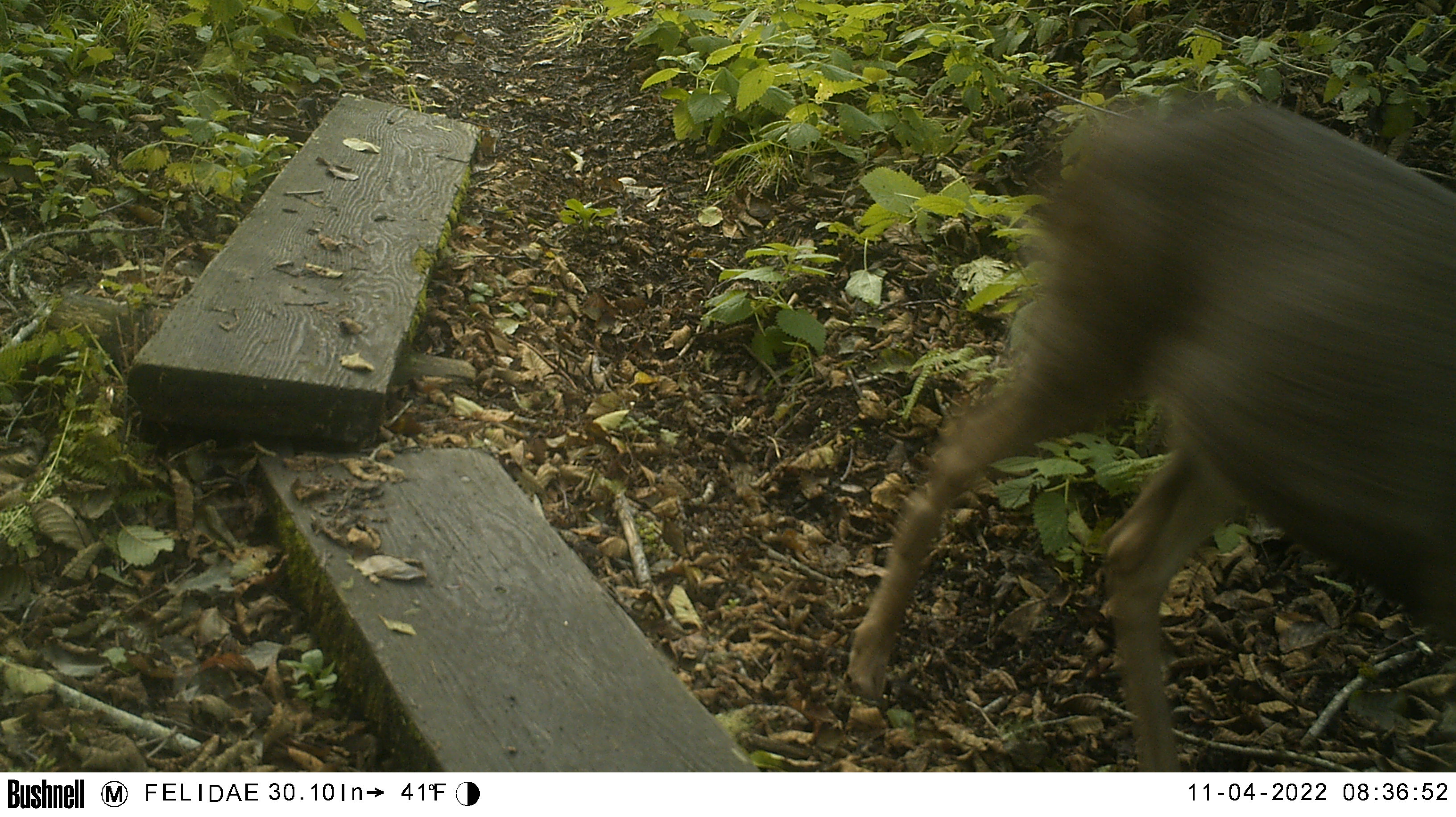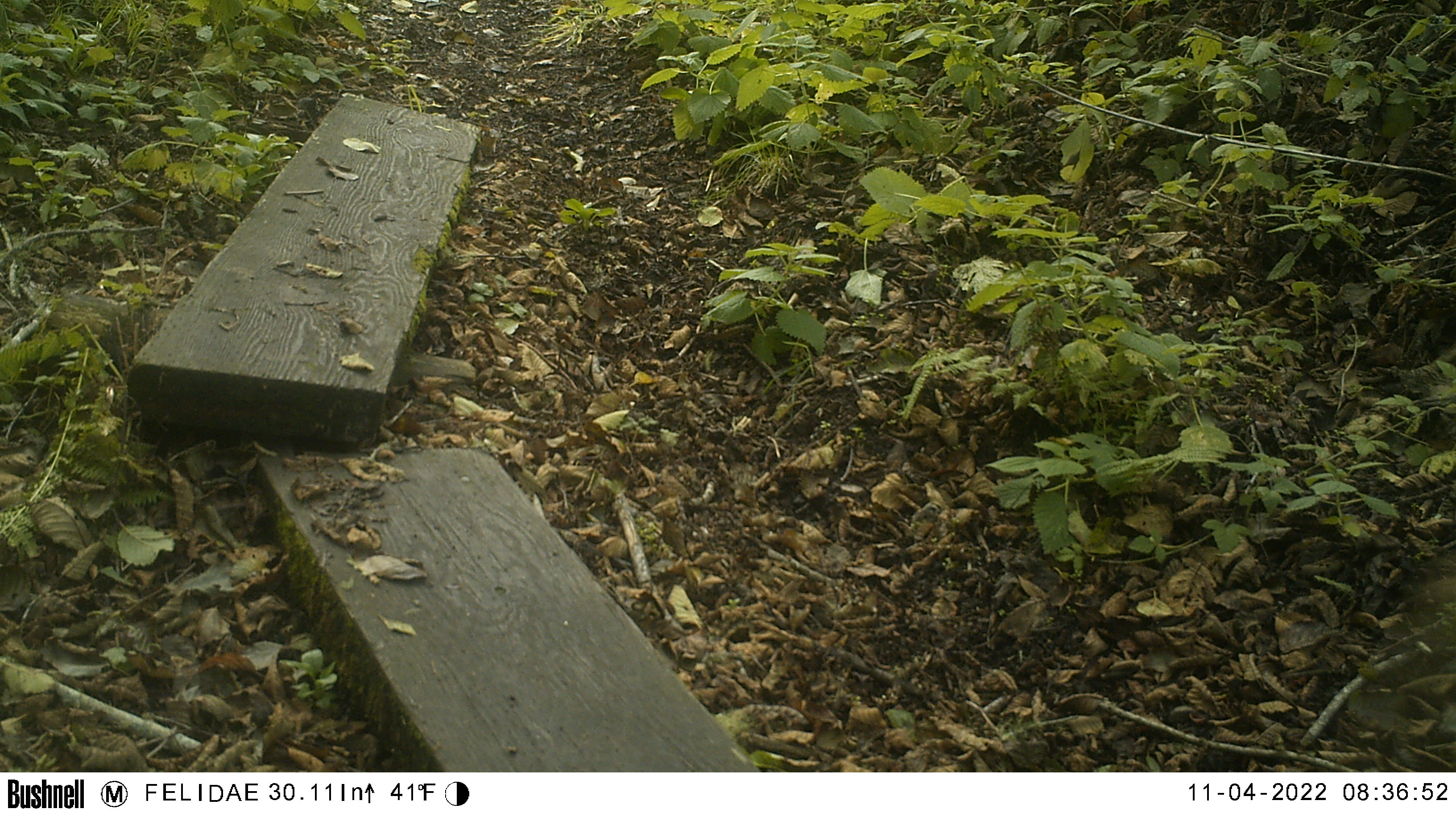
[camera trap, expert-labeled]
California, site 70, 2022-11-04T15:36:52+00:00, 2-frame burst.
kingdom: Animalia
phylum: Chordata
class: Mammalia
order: Artiodactyla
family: Cervidae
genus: Odocoileus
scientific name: Odocoileus hemionus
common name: mule deer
Mule deer (Odocoileus hemionus).